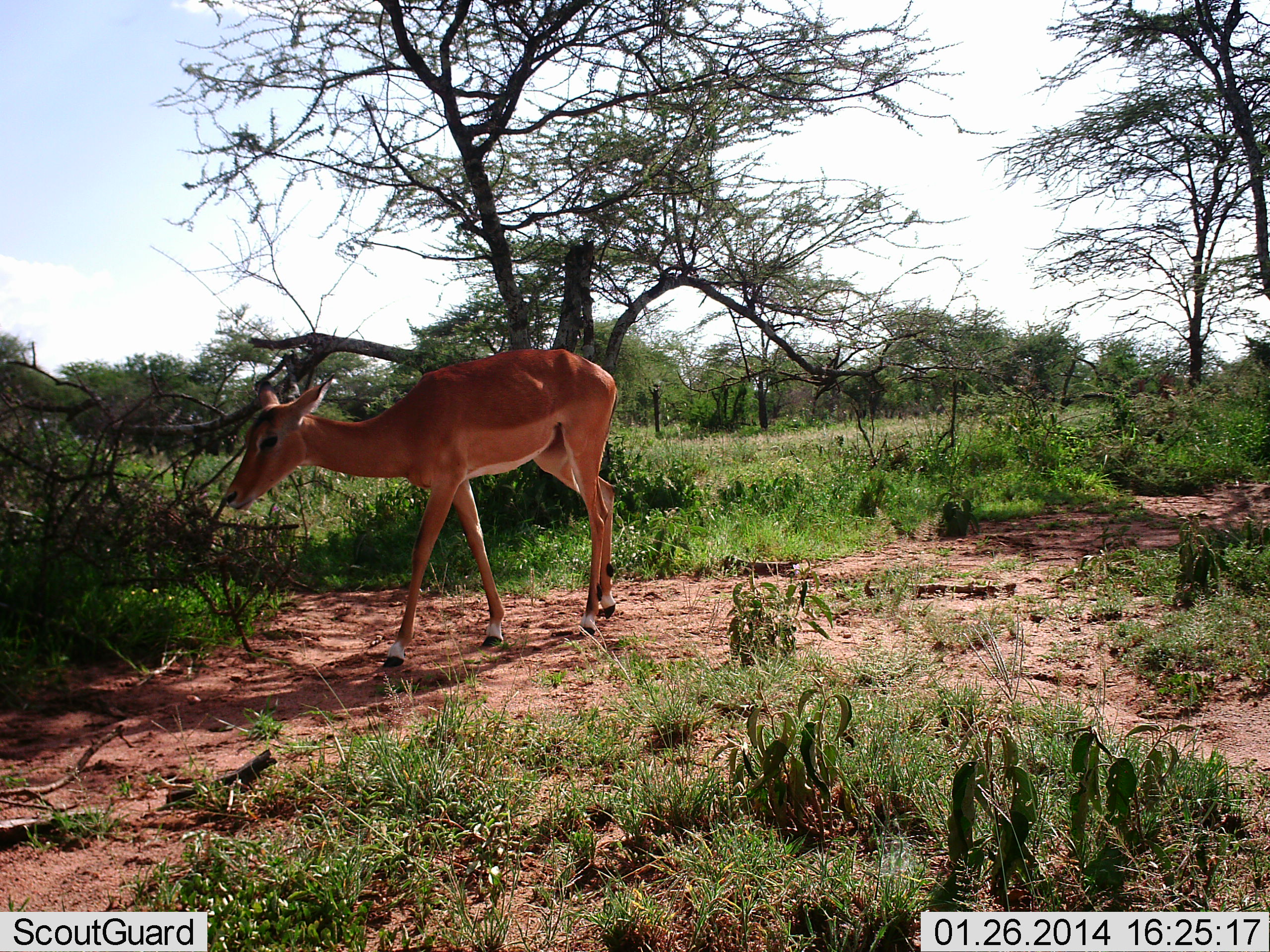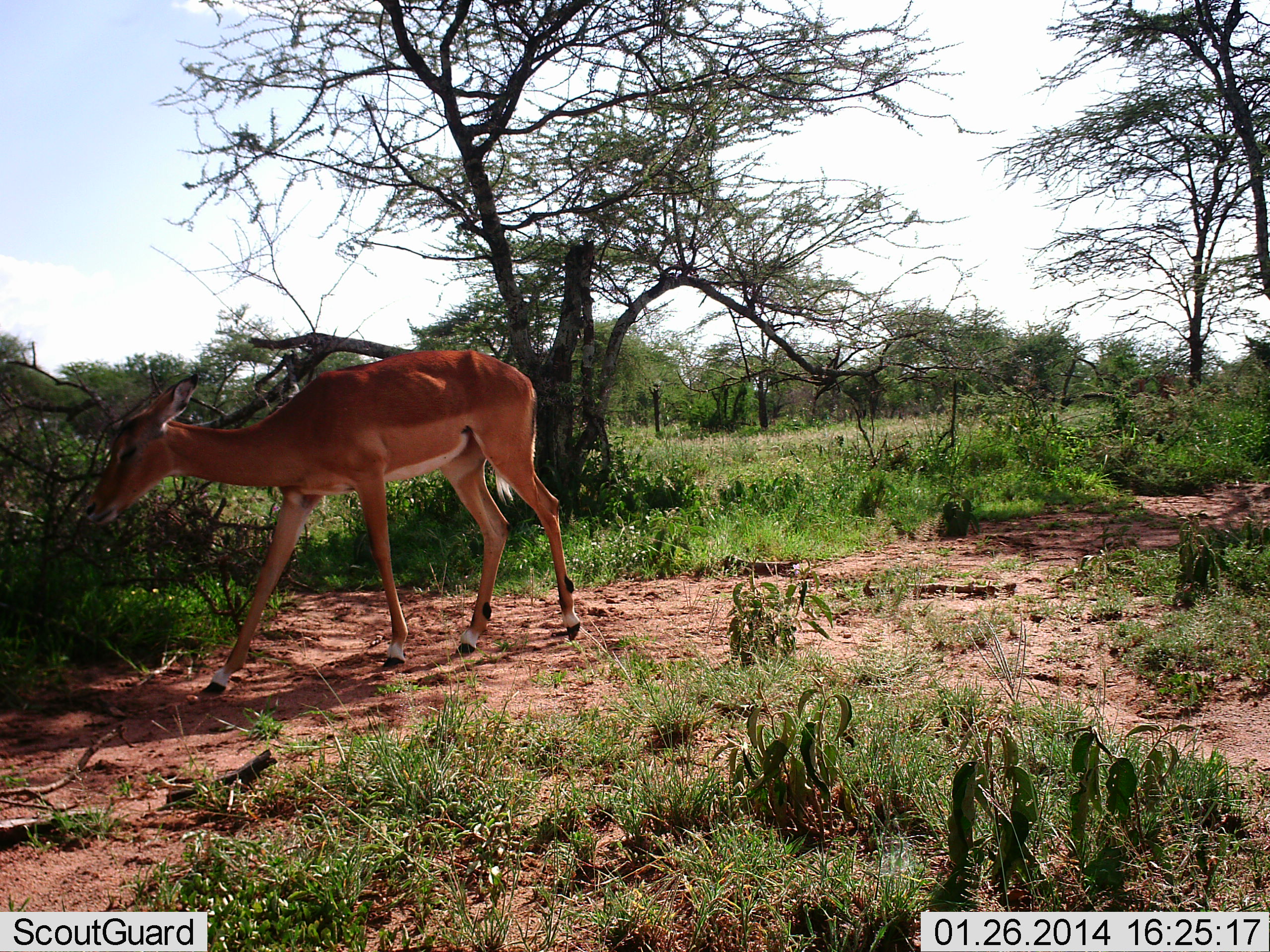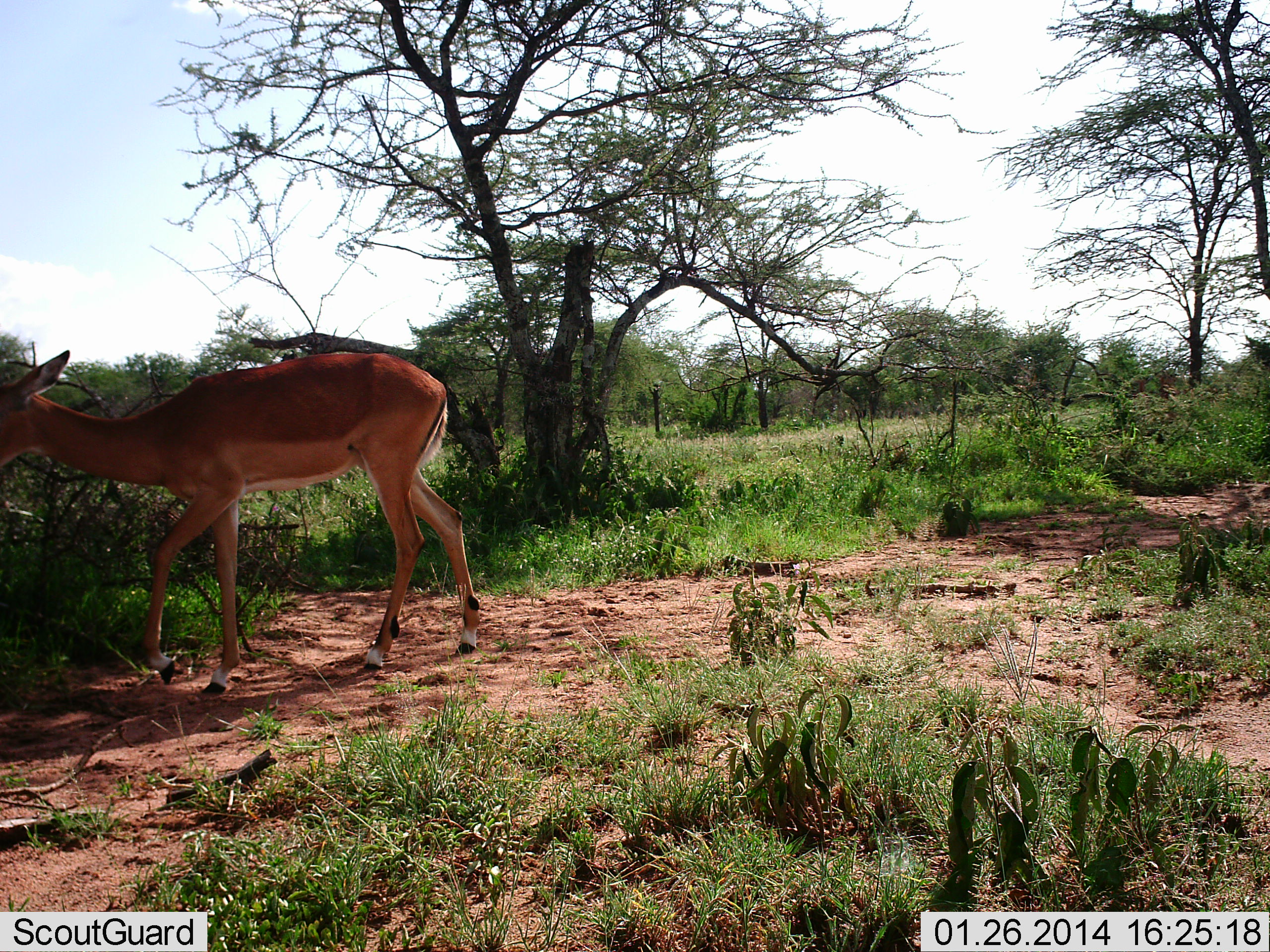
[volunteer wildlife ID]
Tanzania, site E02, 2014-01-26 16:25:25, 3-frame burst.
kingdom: Animalia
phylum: Chordata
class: Mammalia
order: Artiodactyla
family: Bovidae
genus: Aepyceros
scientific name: Aepyceros melampus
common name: impala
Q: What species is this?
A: Impala (Aepyceros melampus).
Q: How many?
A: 1.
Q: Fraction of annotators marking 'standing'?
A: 0%.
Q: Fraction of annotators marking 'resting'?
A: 0%.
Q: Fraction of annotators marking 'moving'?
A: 100%.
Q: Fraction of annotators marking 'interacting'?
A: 0%.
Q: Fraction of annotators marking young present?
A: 0%.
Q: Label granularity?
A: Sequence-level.